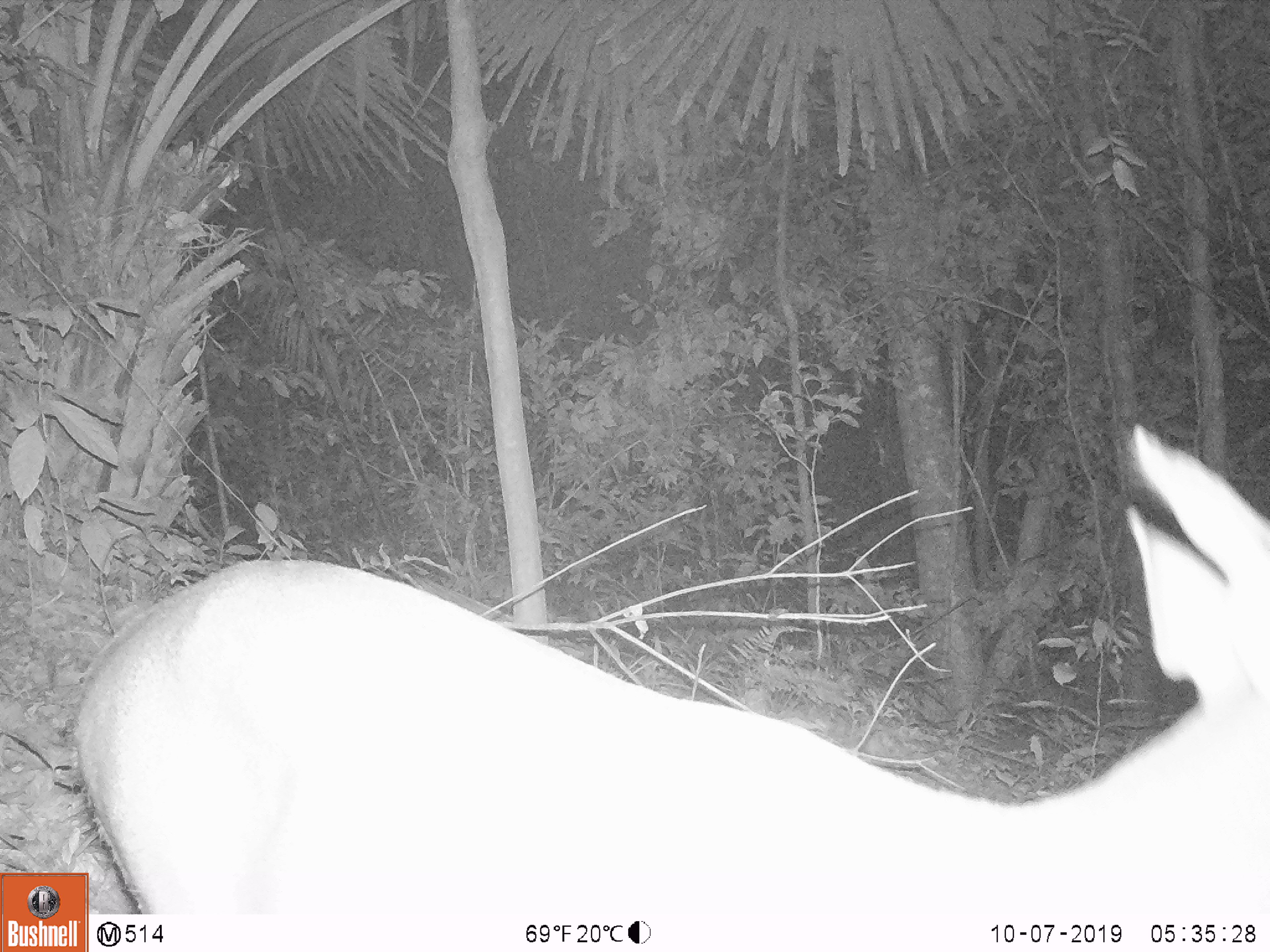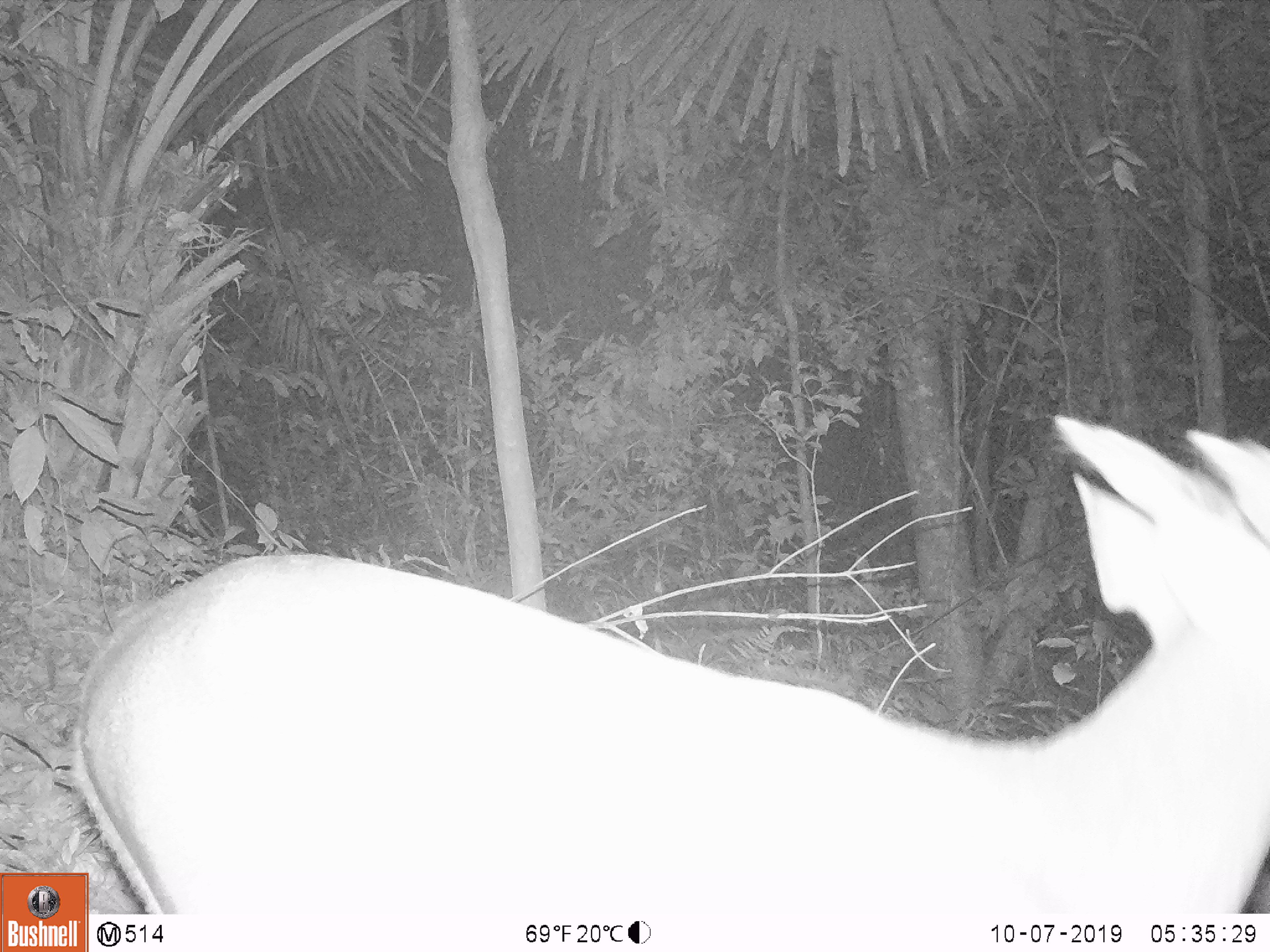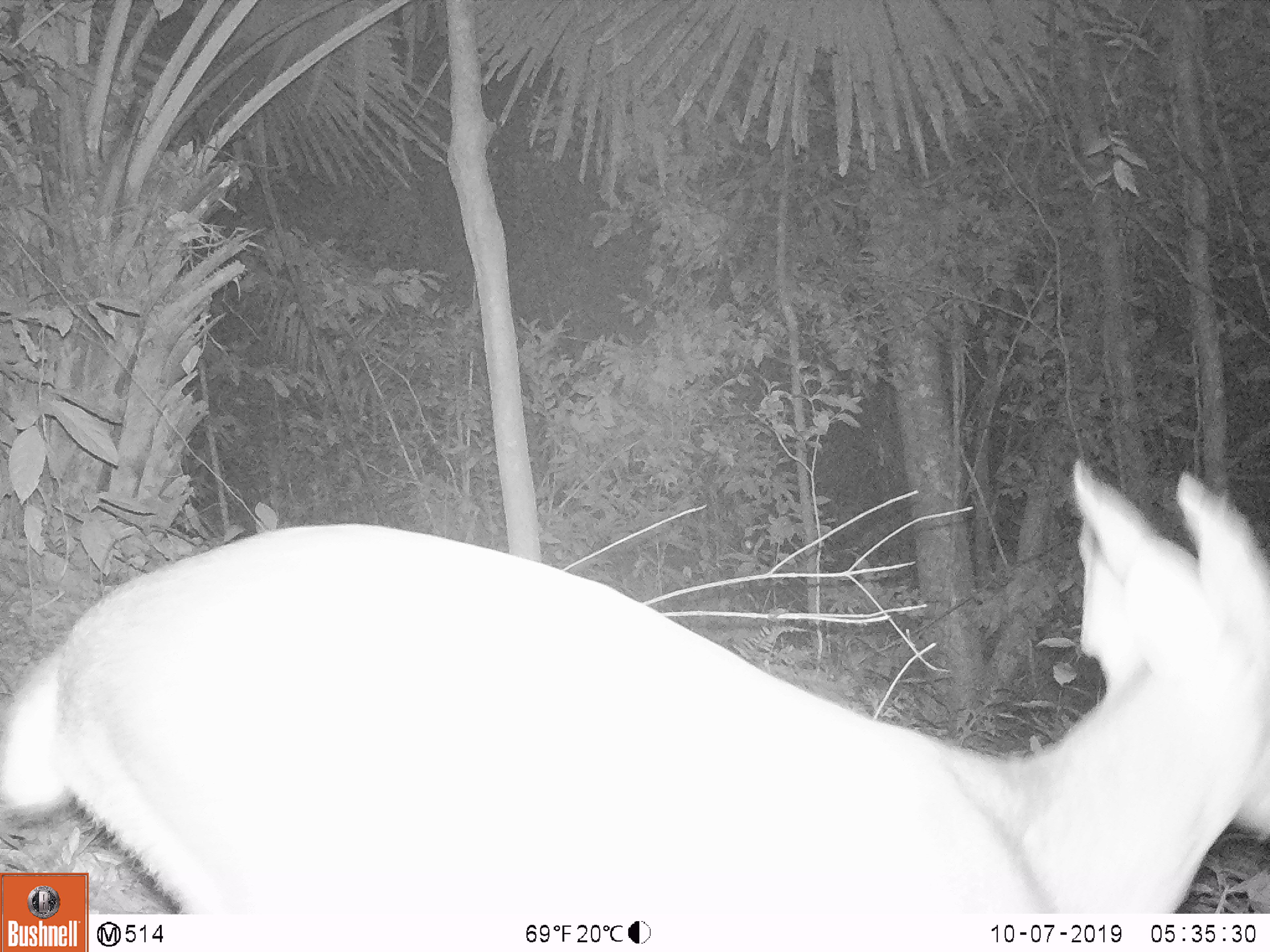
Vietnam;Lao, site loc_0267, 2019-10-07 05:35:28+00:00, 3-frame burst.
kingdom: Animalia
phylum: Chordata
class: Mammalia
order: Artiodactyla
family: Cervidae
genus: Muntiacus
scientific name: Muntiacus vuquangensis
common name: large-antlered muntjac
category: large antlered muntjac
Large antlered muntjac (large-antlered muntjac) (Muntiacus vuquangensis). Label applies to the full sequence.